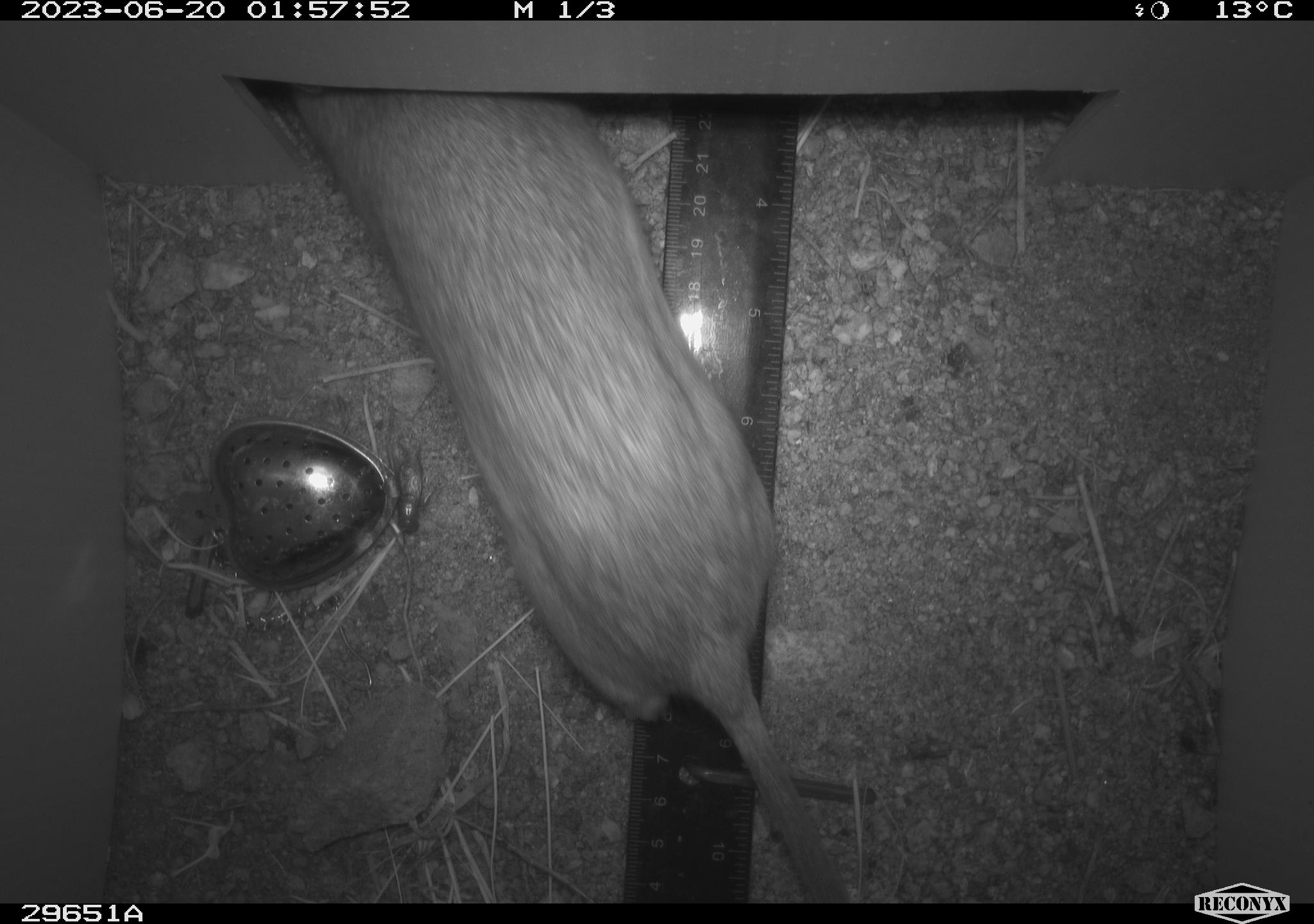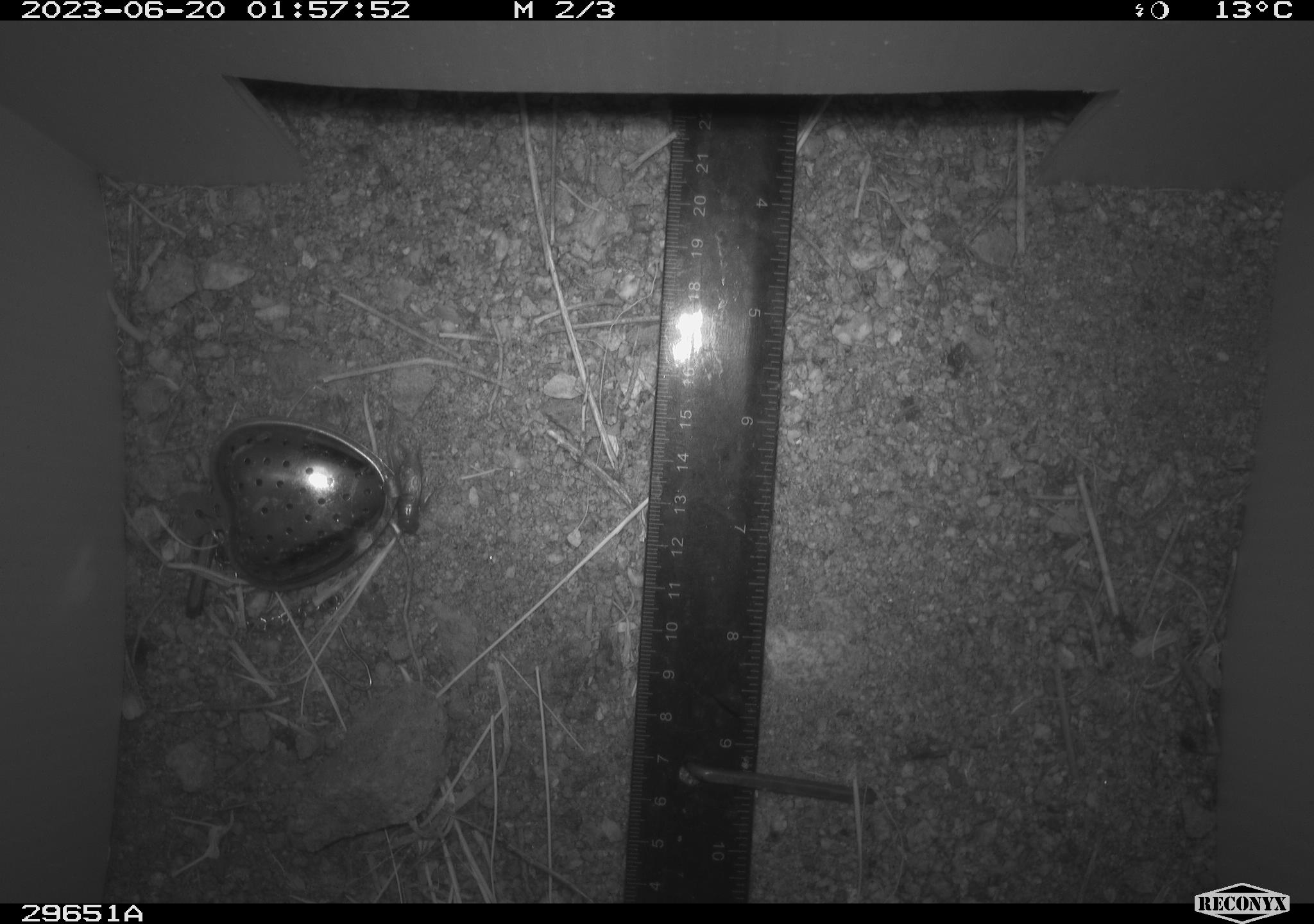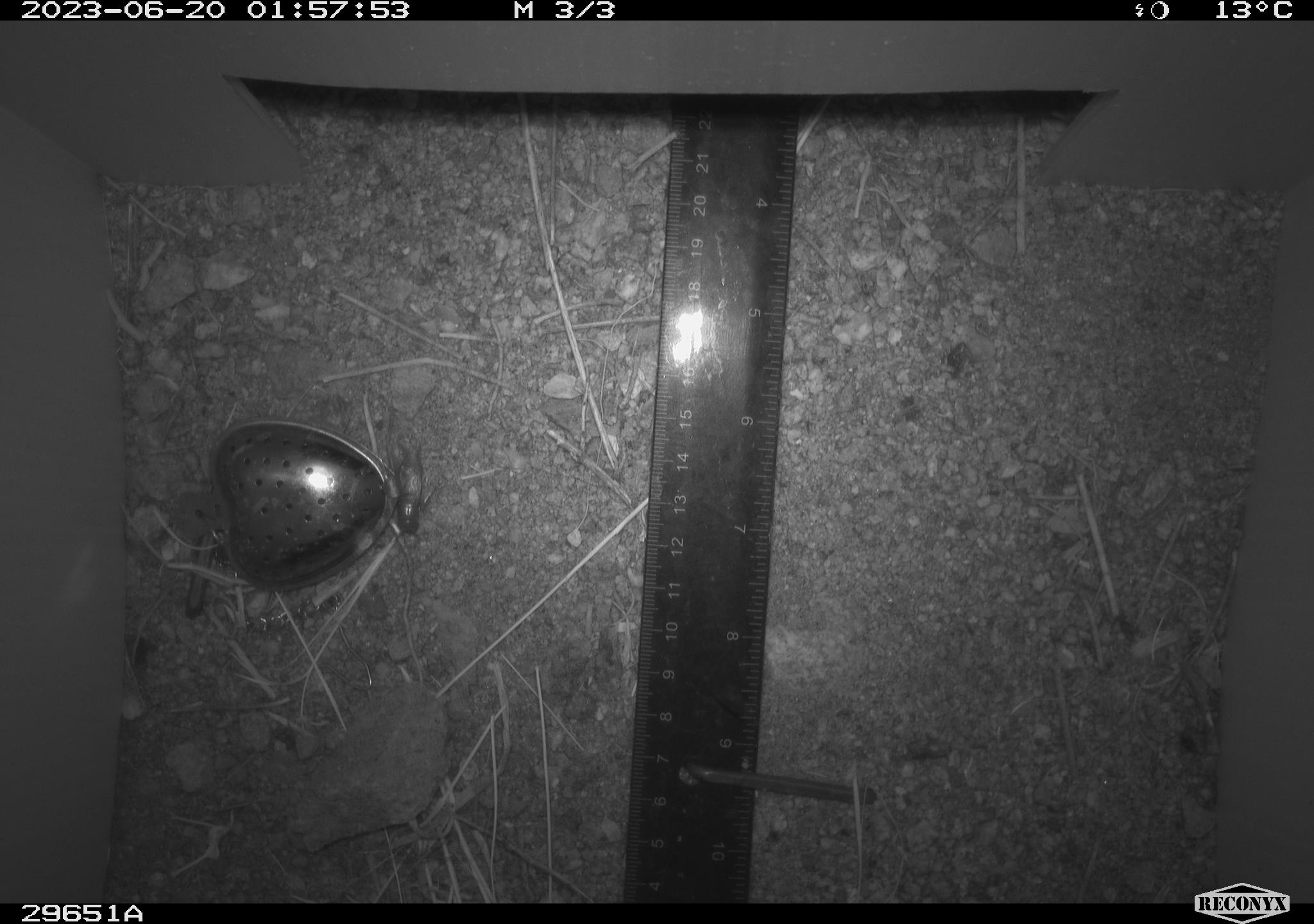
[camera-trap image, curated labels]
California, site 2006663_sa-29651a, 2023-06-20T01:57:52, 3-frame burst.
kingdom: Animalia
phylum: Chordata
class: Mammalia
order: Rodentia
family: Cricetidae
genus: Neotoma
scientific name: Neotoma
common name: pack rat or woodrat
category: neotoma species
Neotoma species (pack rat or woodrat) (Neotoma).